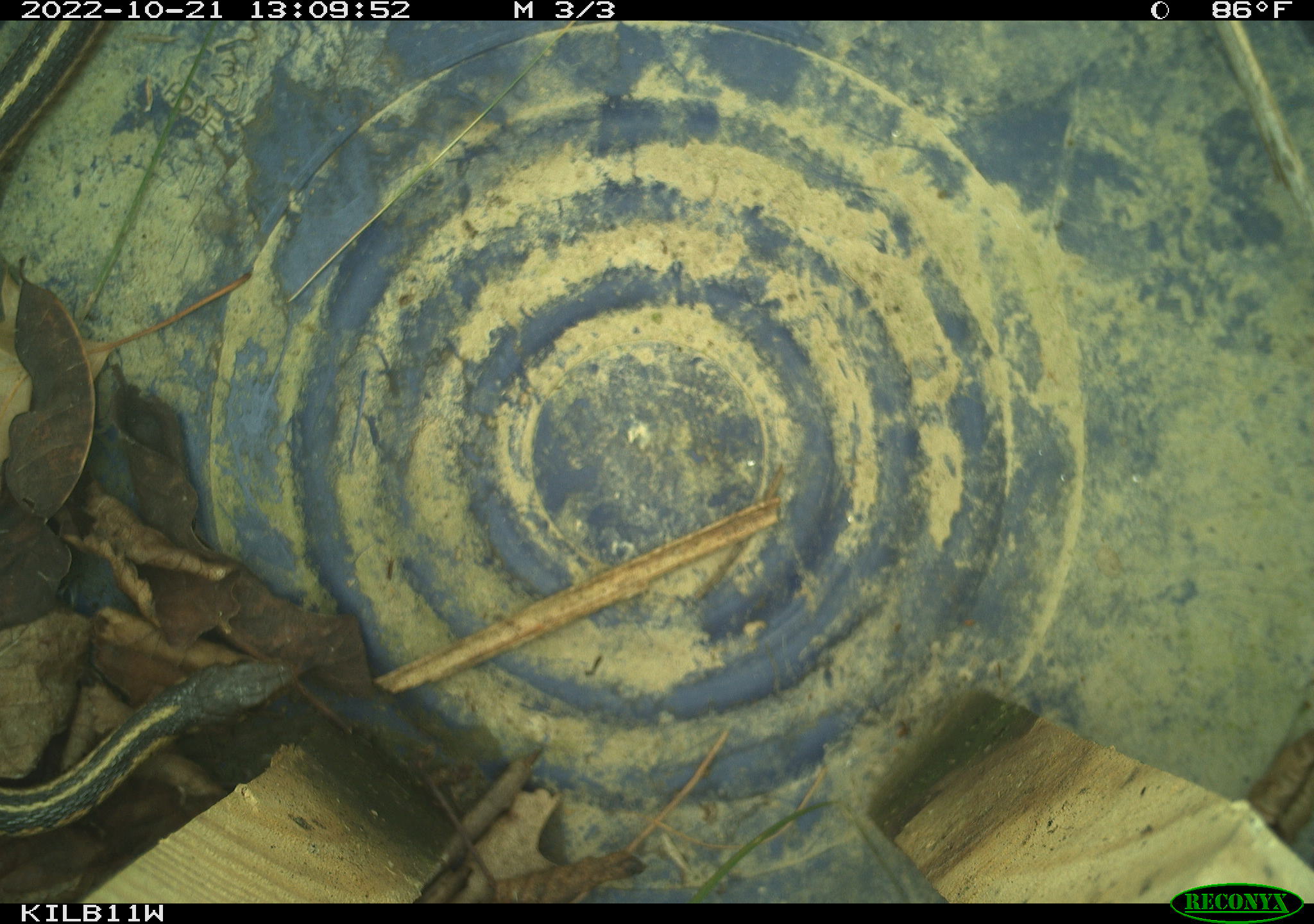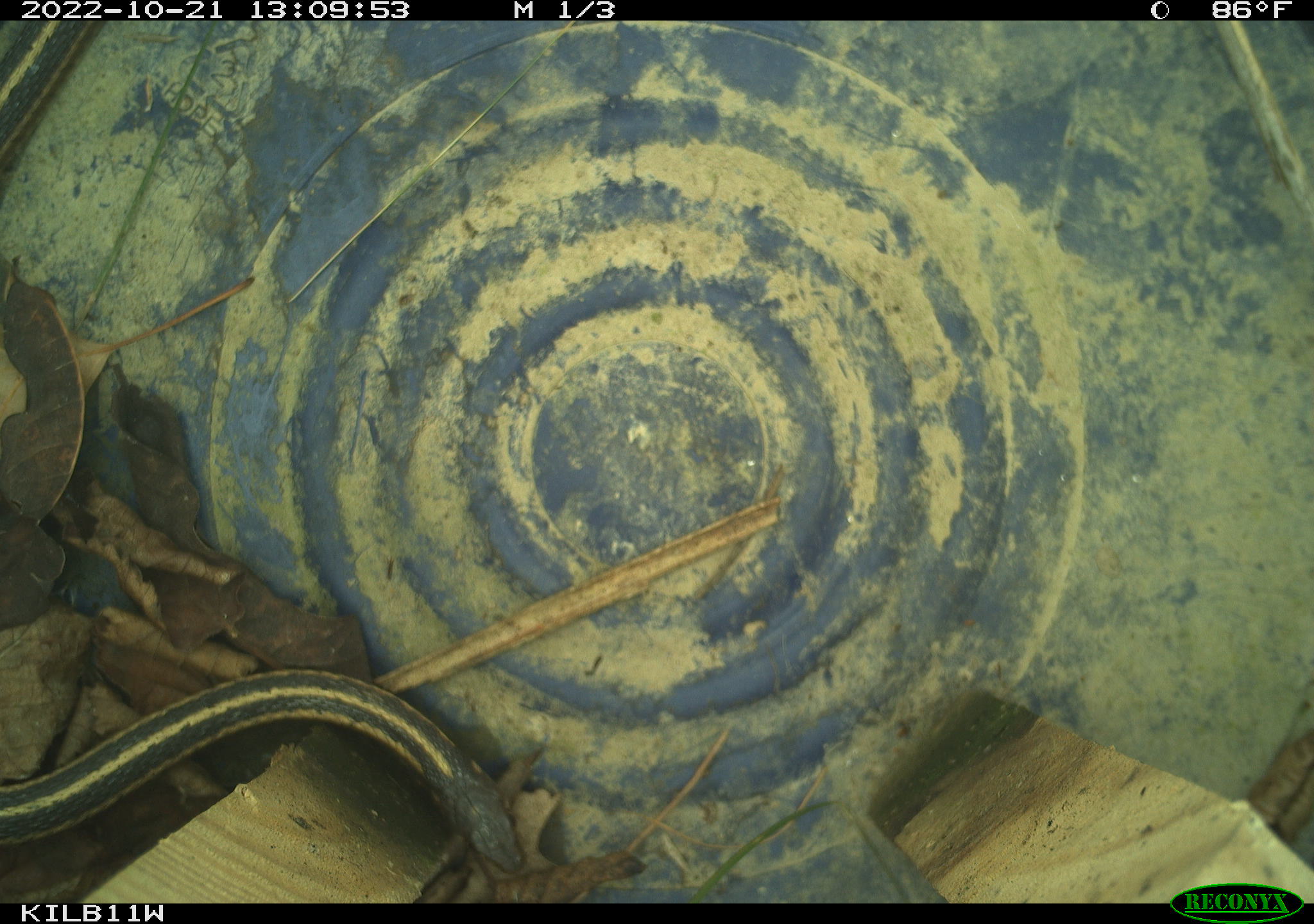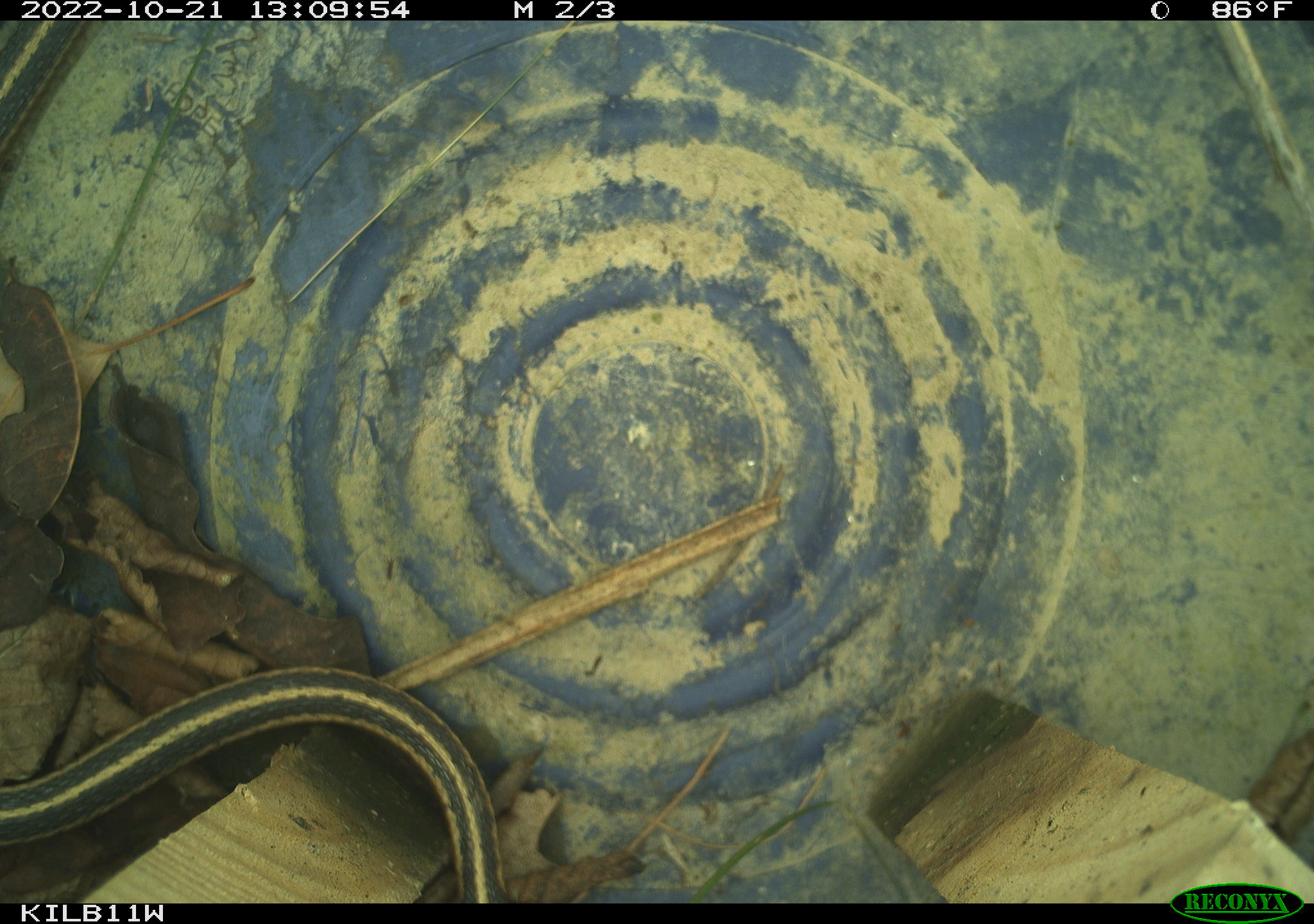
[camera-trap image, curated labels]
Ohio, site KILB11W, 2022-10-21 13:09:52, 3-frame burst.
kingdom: Animalia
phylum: Chordata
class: Reptilia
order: Squamata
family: Colubridae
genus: Thamnophis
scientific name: Thamnophis sirtalis sirtalis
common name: eastern gartersnake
Eastern gartersnake (Thamnophis sirtalis sirtalis).